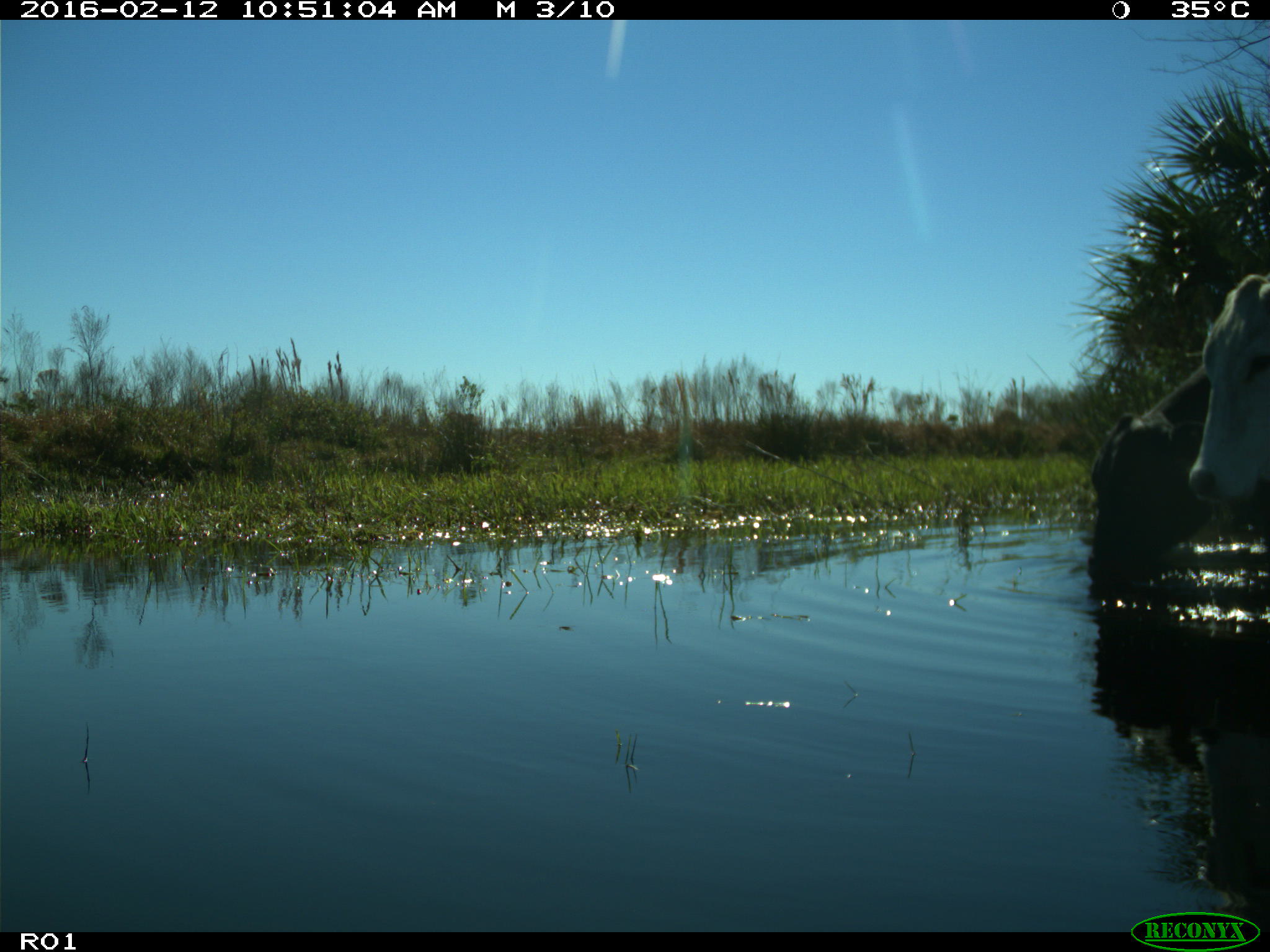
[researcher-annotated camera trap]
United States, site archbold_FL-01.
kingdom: Animalia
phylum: Chordata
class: Mammalia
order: Artiodactyla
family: Bovidae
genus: Bos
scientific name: Bos taurus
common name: domestic cow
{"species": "Bos taurus (domestic cow)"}